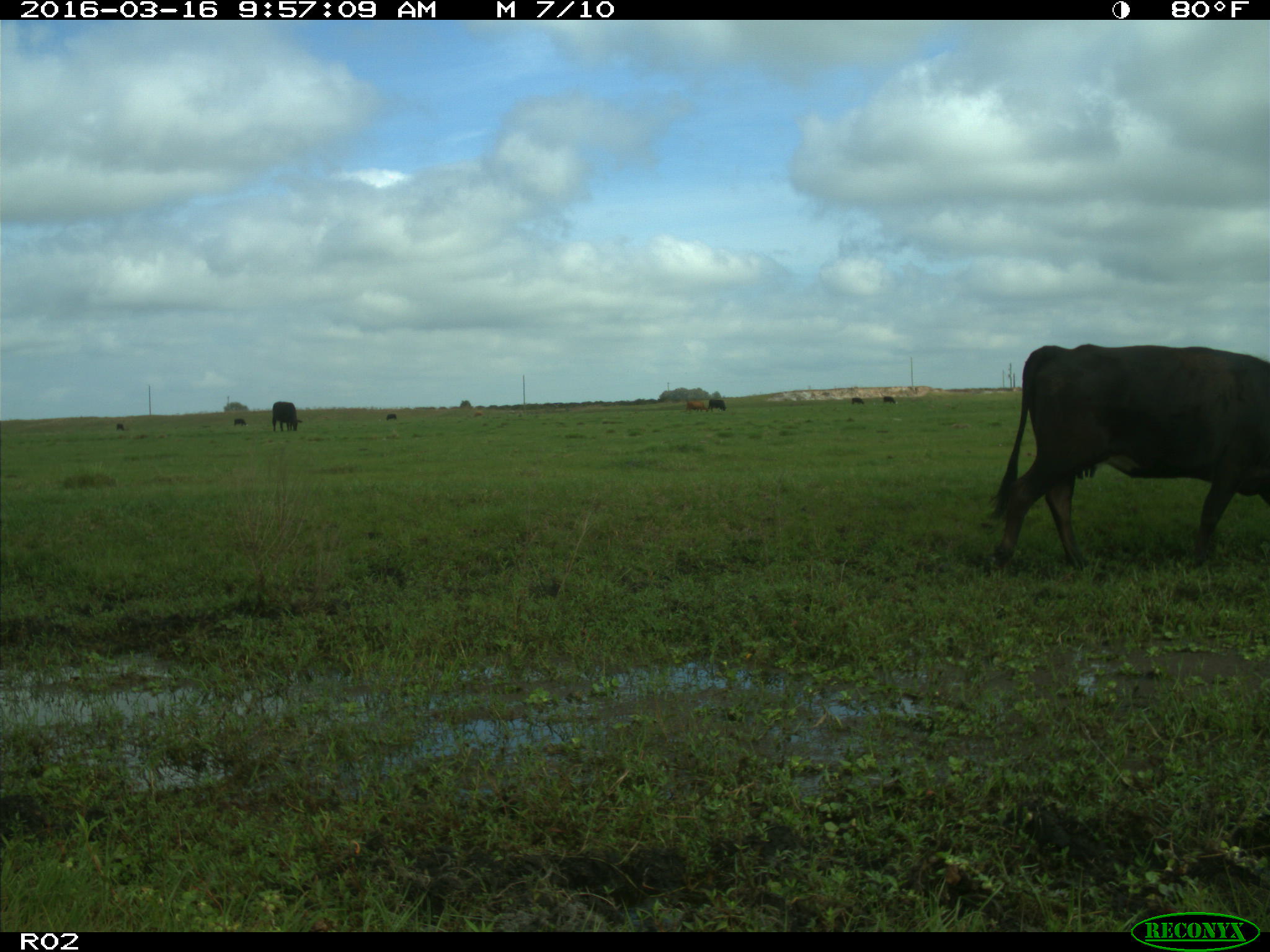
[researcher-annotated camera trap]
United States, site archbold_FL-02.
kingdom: Animalia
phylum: Chordata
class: Mammalia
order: Artiodactyla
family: Bovidae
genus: Bos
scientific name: Bos taurus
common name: domestic cow